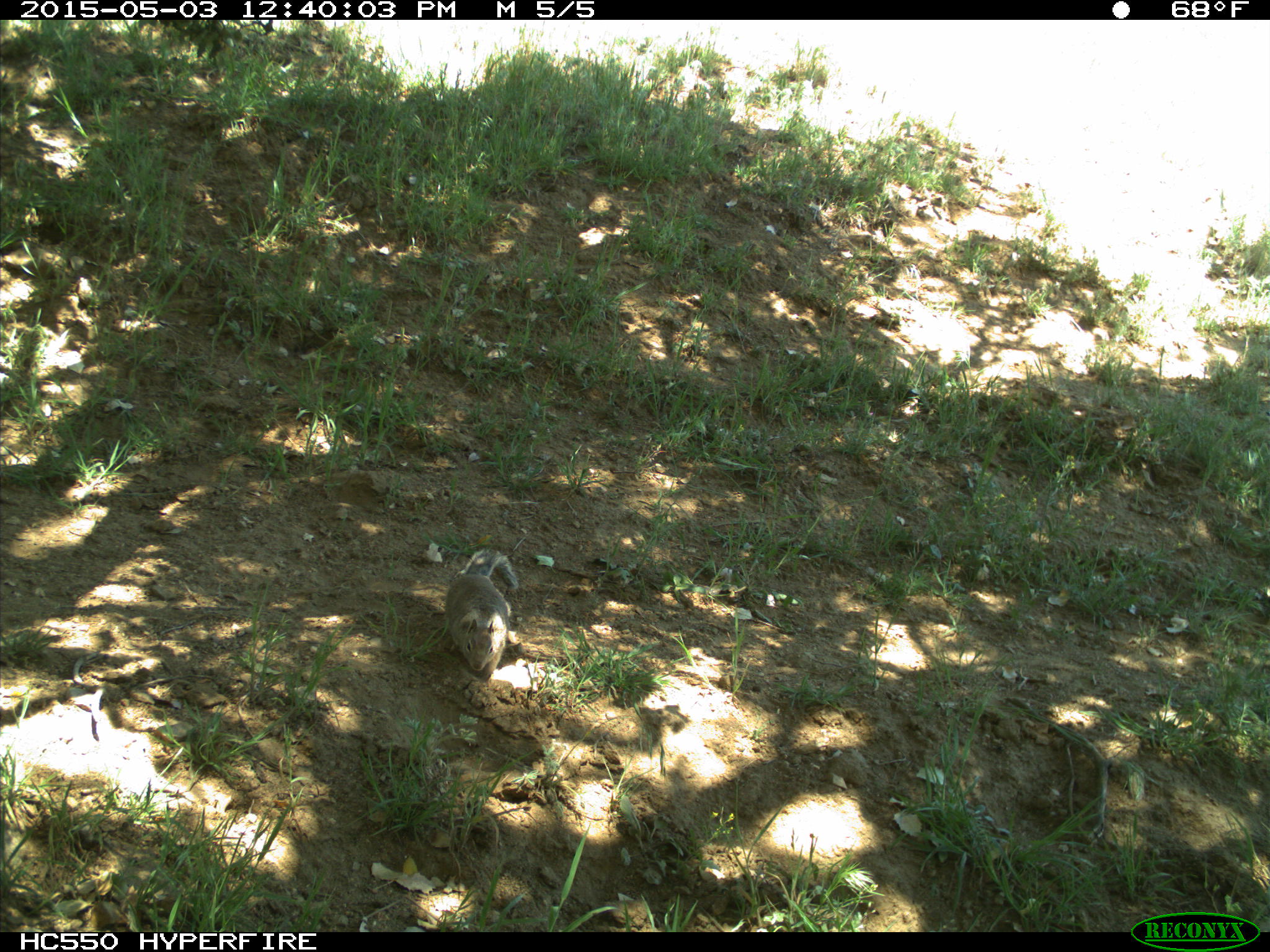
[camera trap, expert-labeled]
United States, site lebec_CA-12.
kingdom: Animalia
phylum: Chordata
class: Mammalia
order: Rodentia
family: Sciuridae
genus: Otospermophilus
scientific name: Otospermophilus beecheyi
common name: california ground squirrel